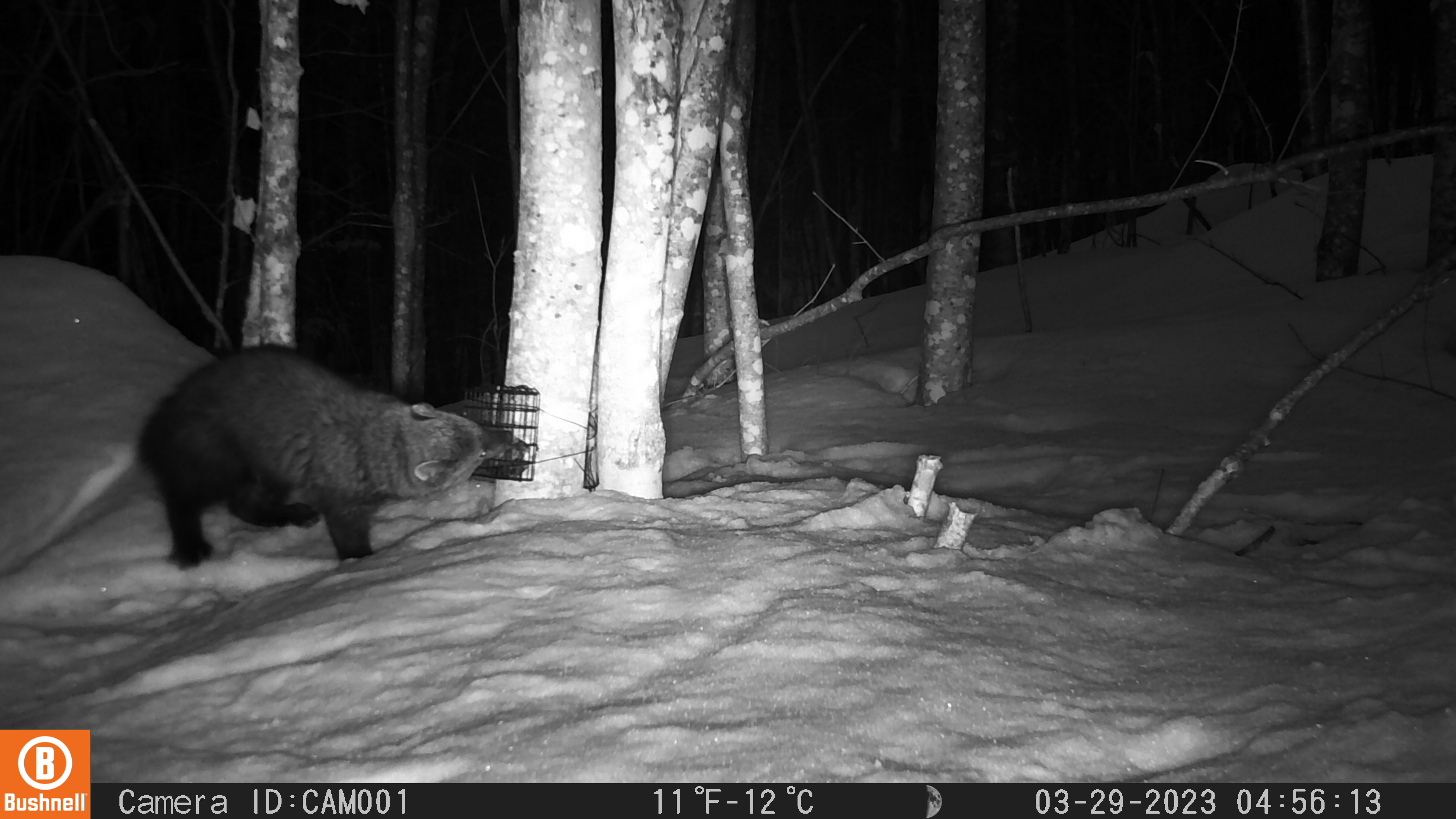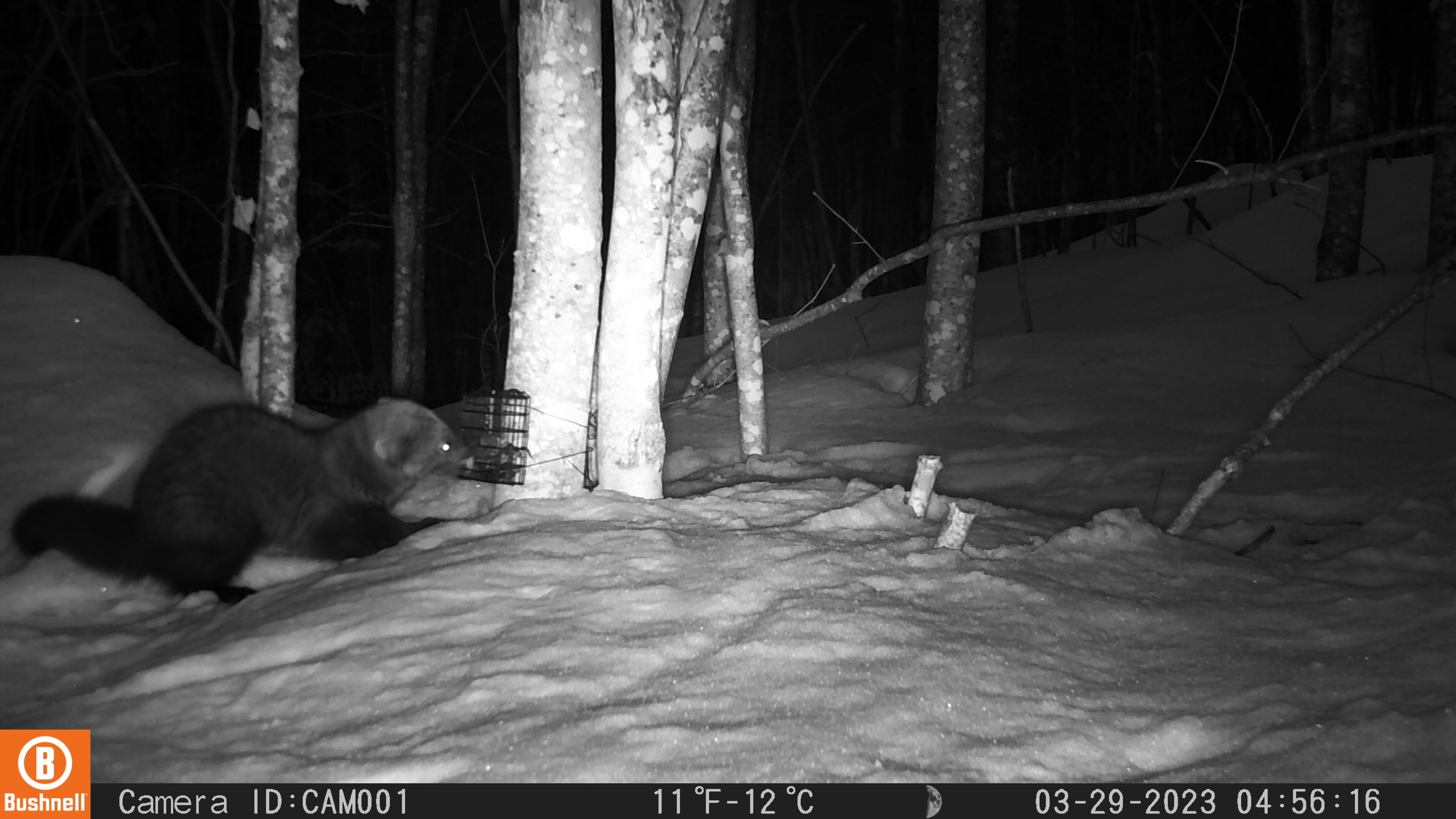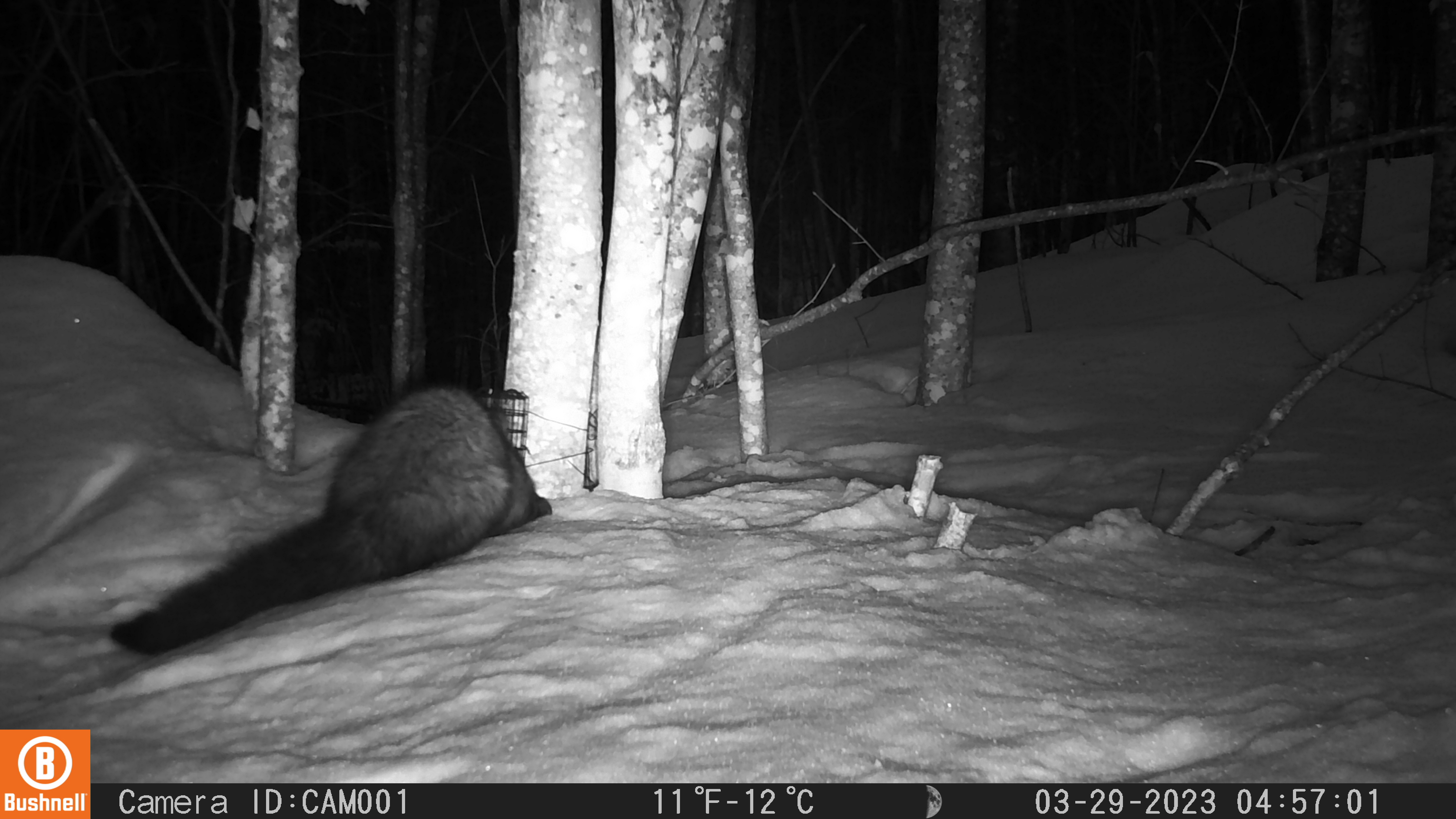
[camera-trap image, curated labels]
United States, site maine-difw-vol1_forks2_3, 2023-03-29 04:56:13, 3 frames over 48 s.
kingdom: Animalia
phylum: Chordata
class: Mammalia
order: Carnivora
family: Mustelidae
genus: Pekania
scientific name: Pekania pennanti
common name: fisher